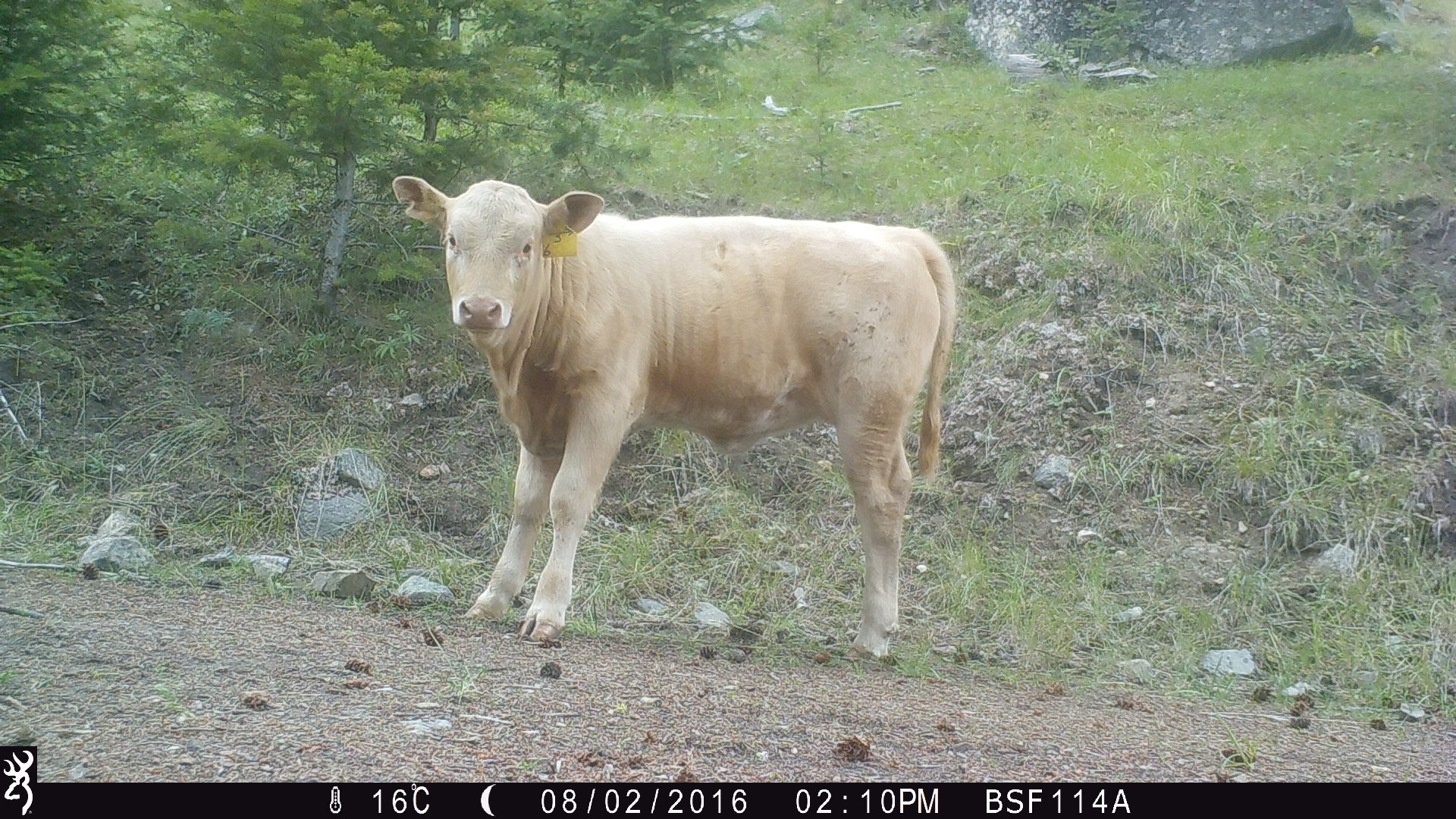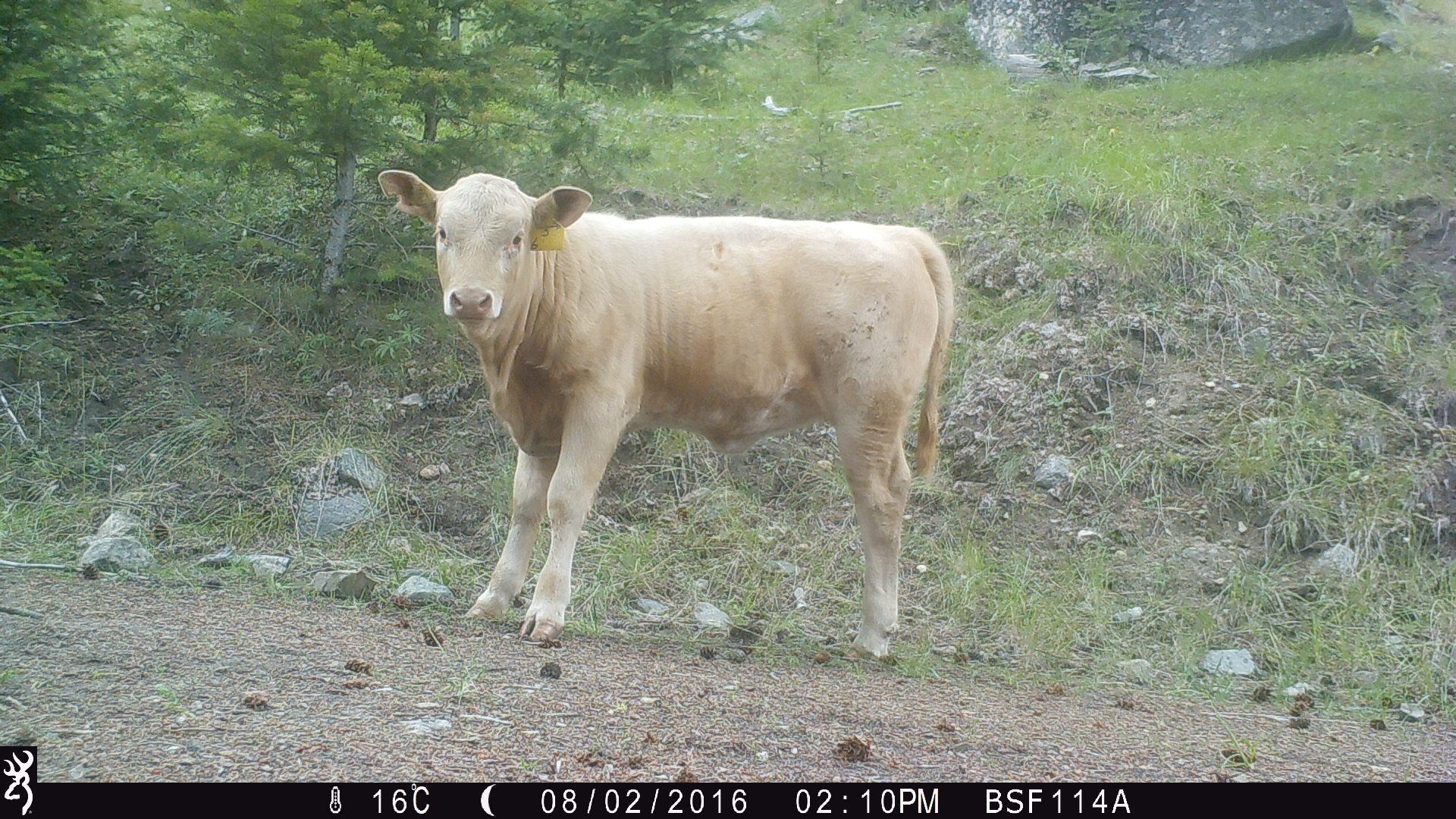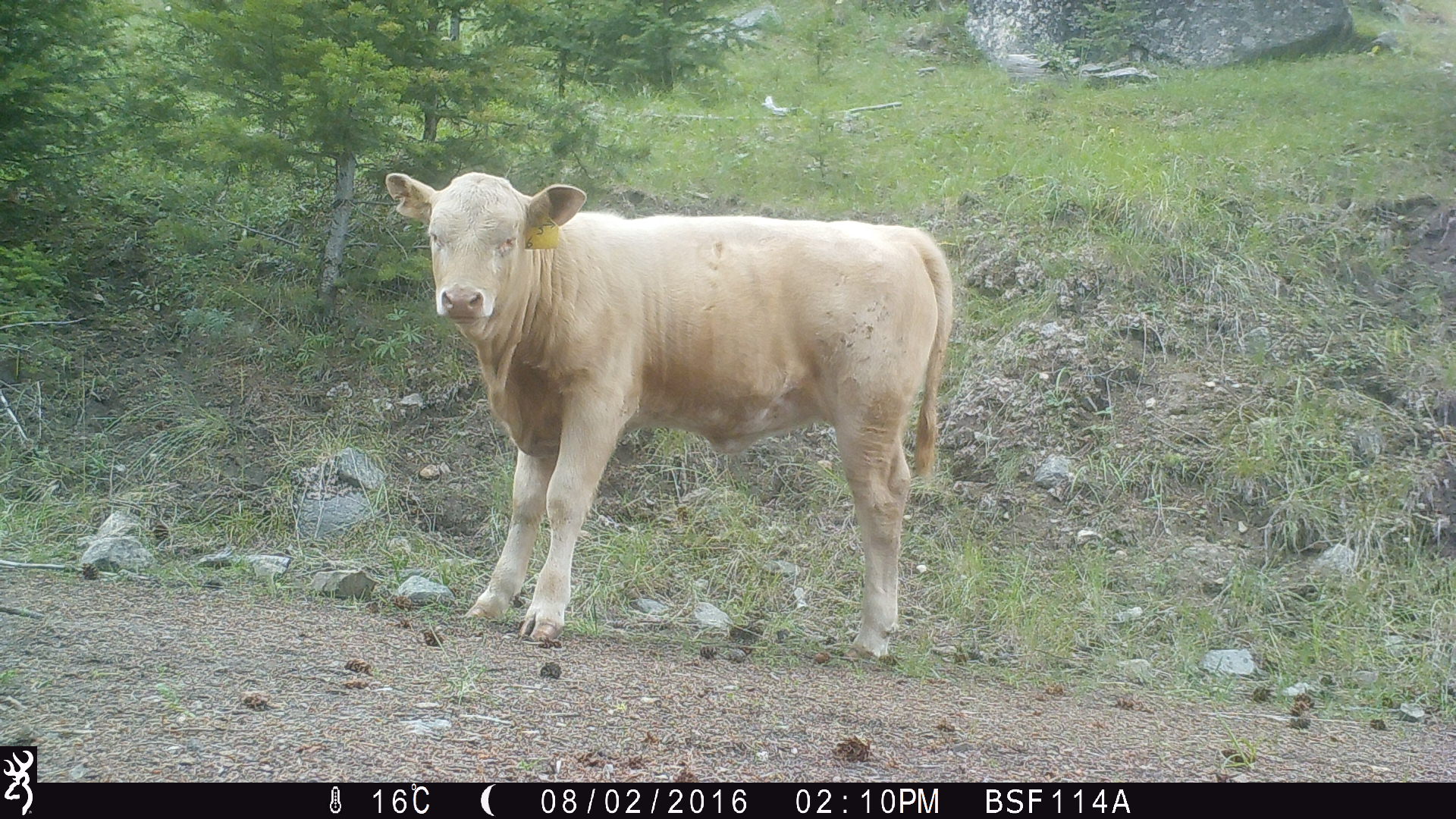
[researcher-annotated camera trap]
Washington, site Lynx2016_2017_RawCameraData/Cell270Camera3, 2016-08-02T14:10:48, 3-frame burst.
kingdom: Animalia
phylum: Chordata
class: Mammalia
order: Artiodactyla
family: Bovidae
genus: Bos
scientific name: Bos taurus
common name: domestic cattle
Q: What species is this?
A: Domestic cattle (Bos taurus).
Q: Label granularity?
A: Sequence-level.